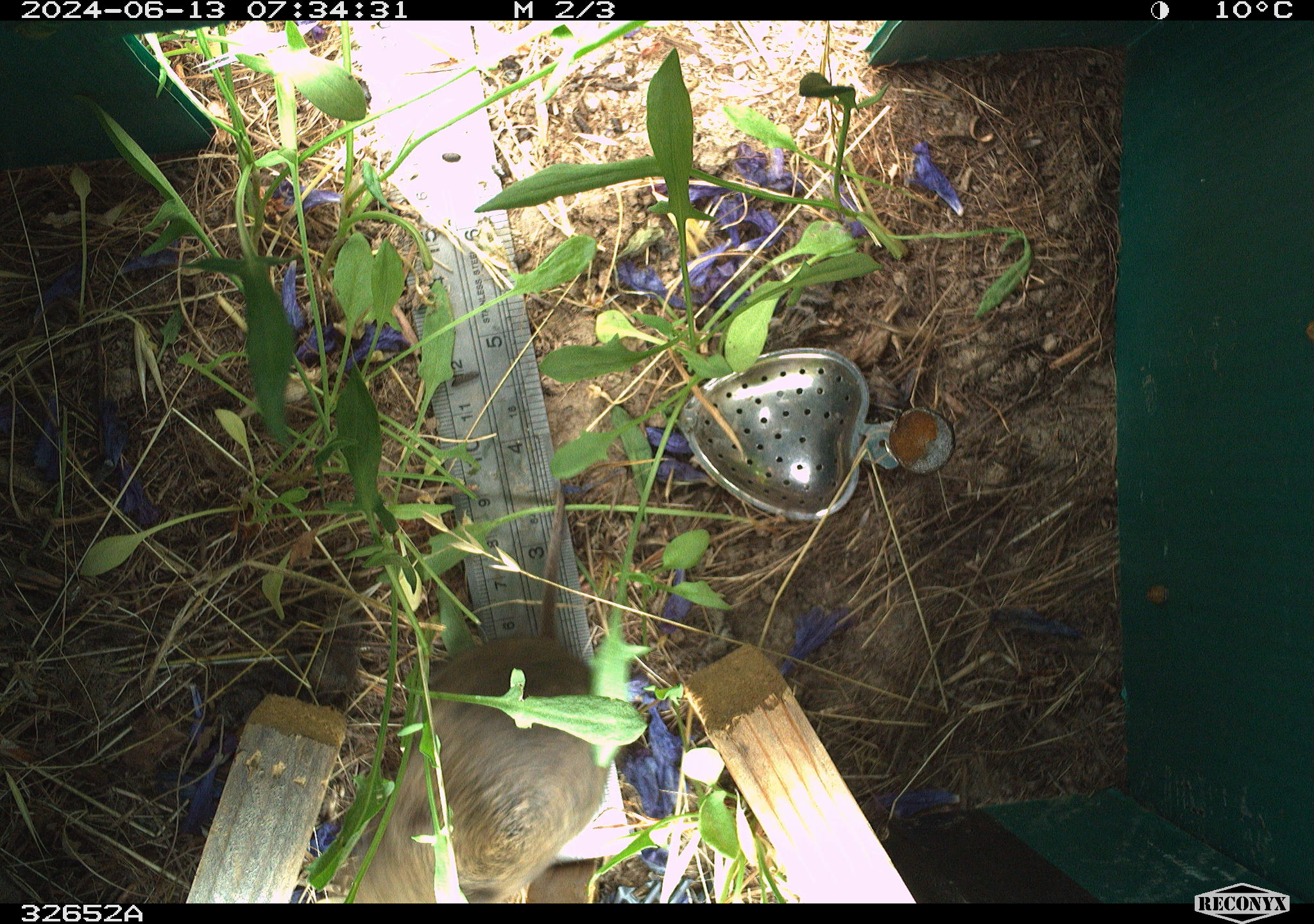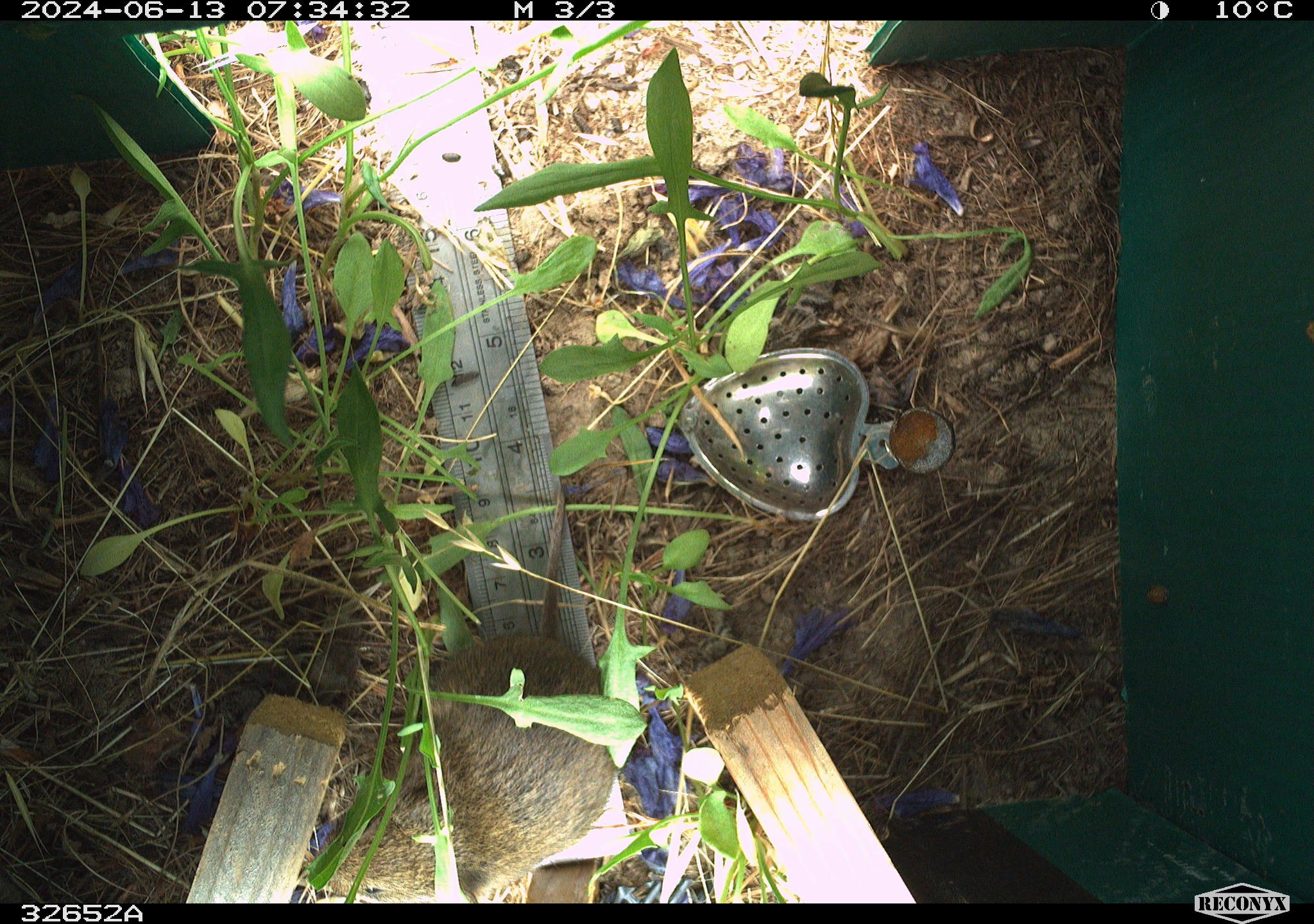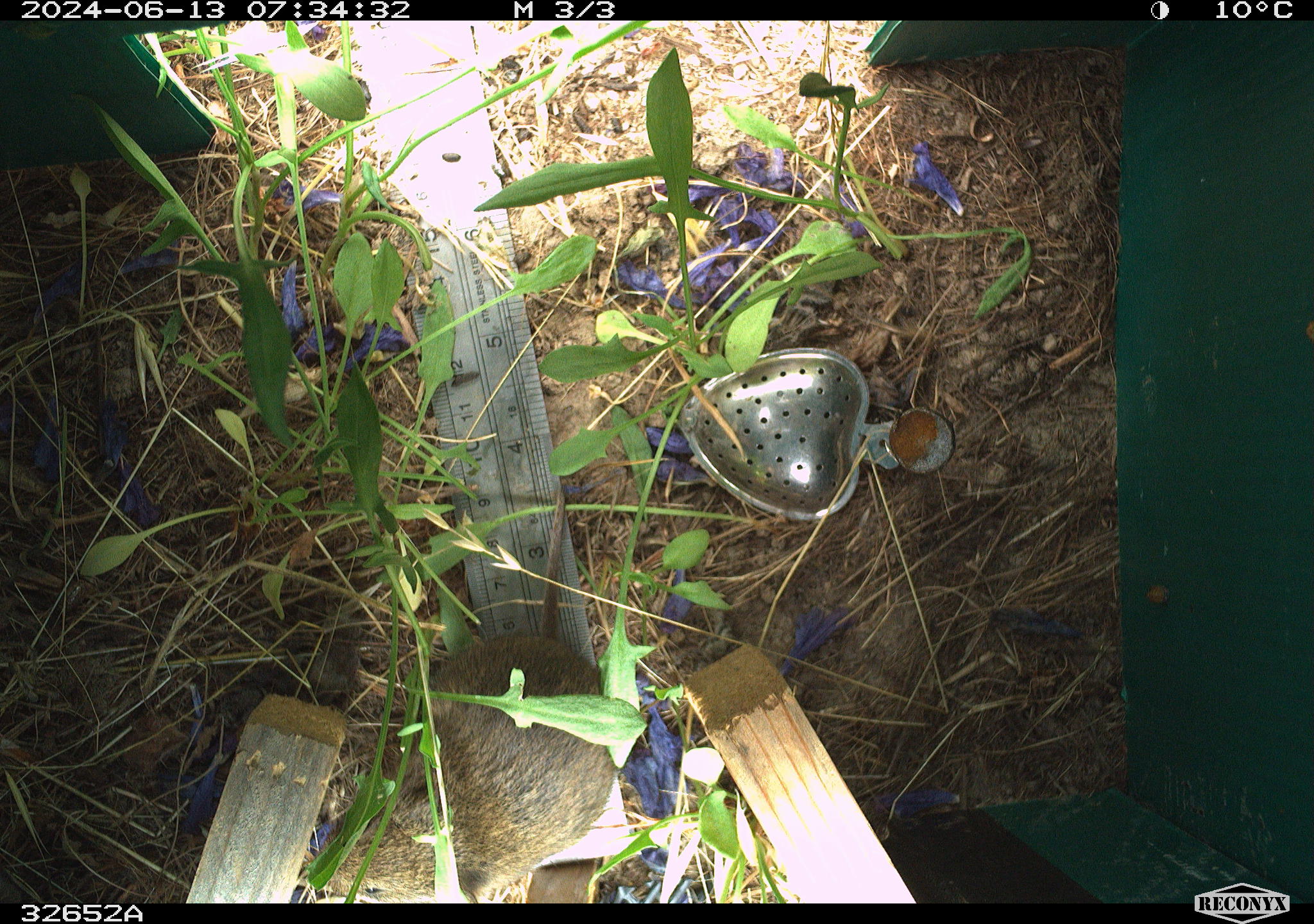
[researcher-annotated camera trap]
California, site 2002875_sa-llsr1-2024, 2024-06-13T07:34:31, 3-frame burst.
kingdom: Animalia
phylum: Chordata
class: Mammalia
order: Rodentia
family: Cricetidae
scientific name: Arvicolinae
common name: voles, lemmings, and muskrats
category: arvicolinae subfamily